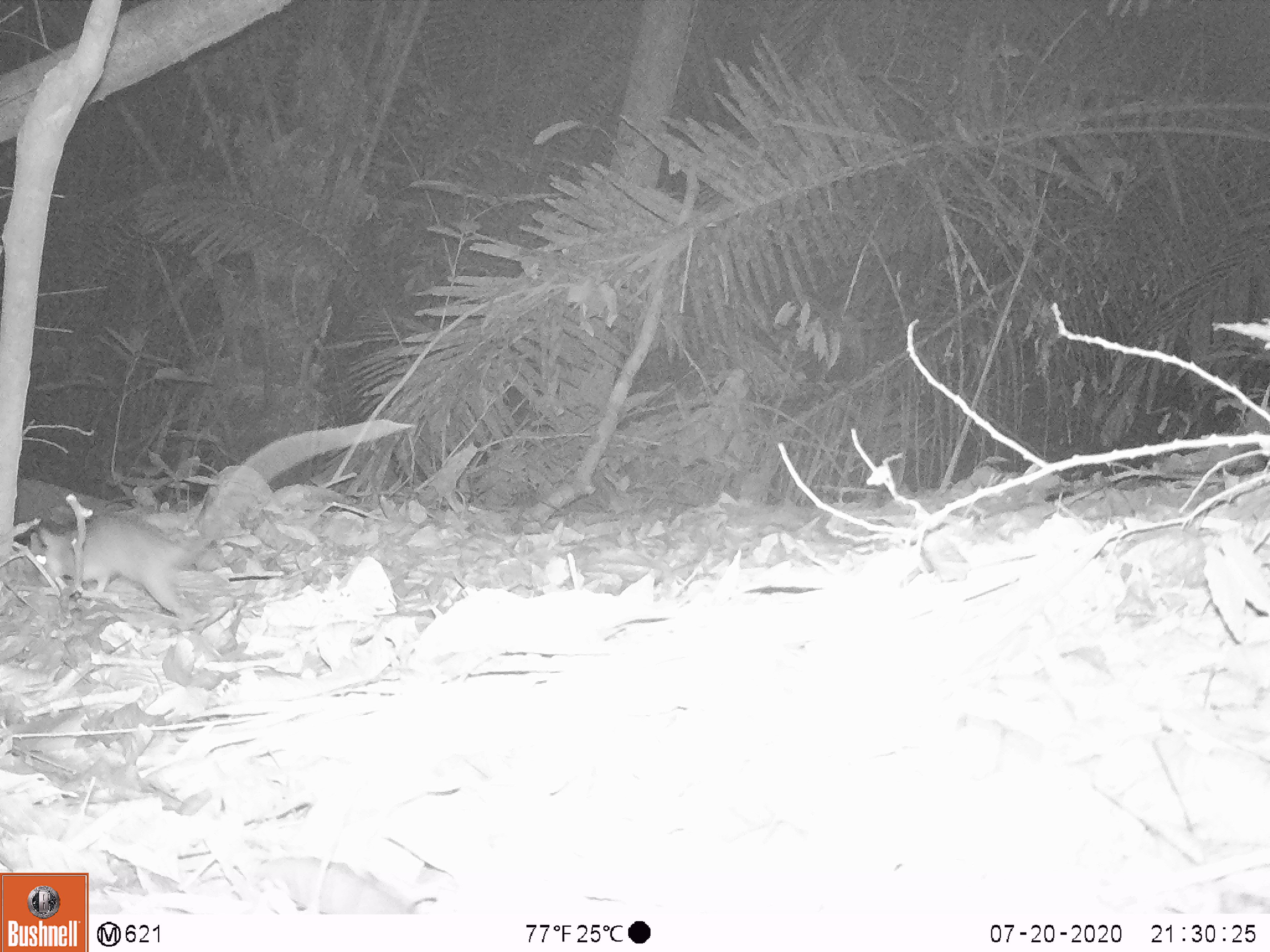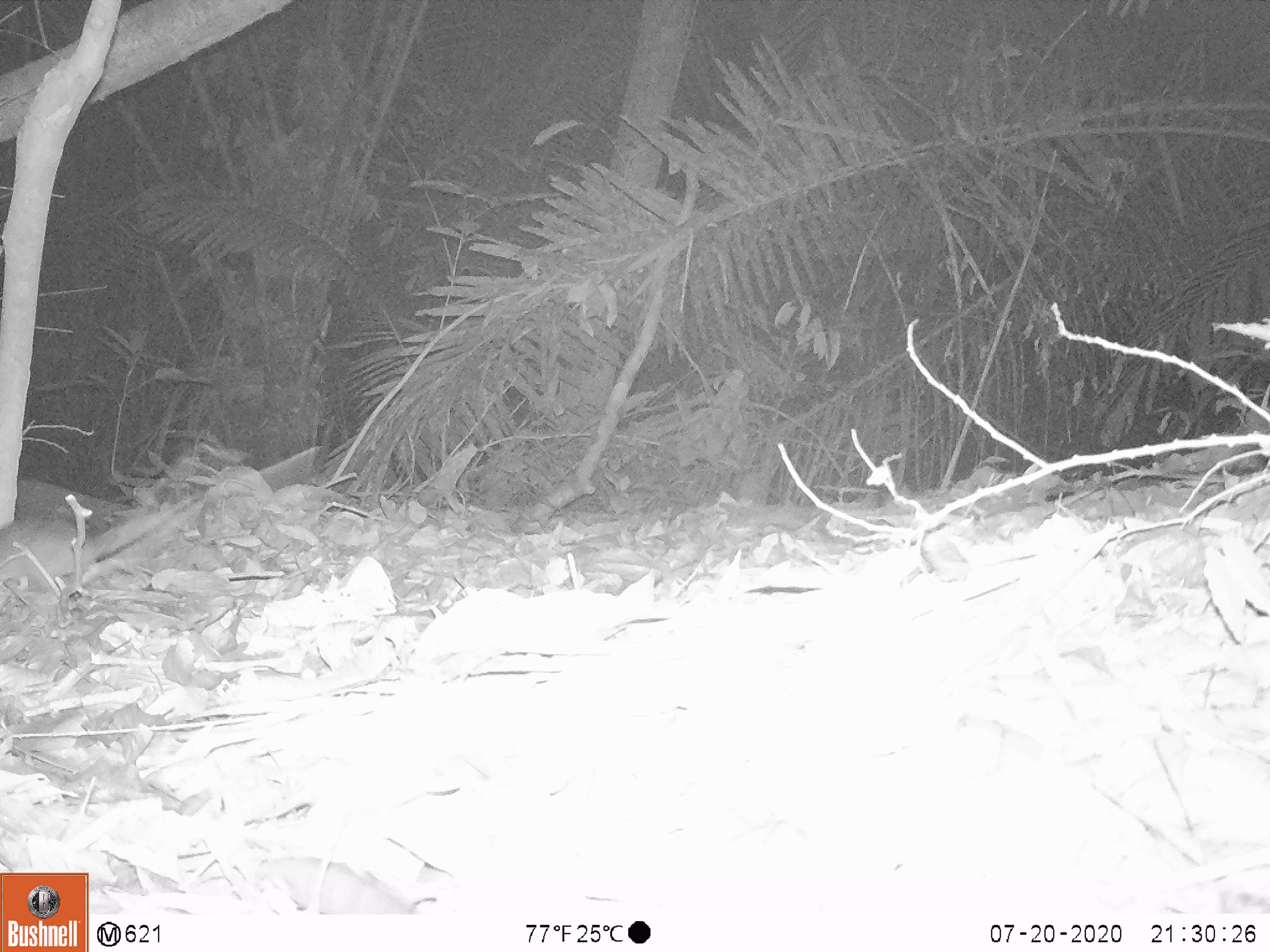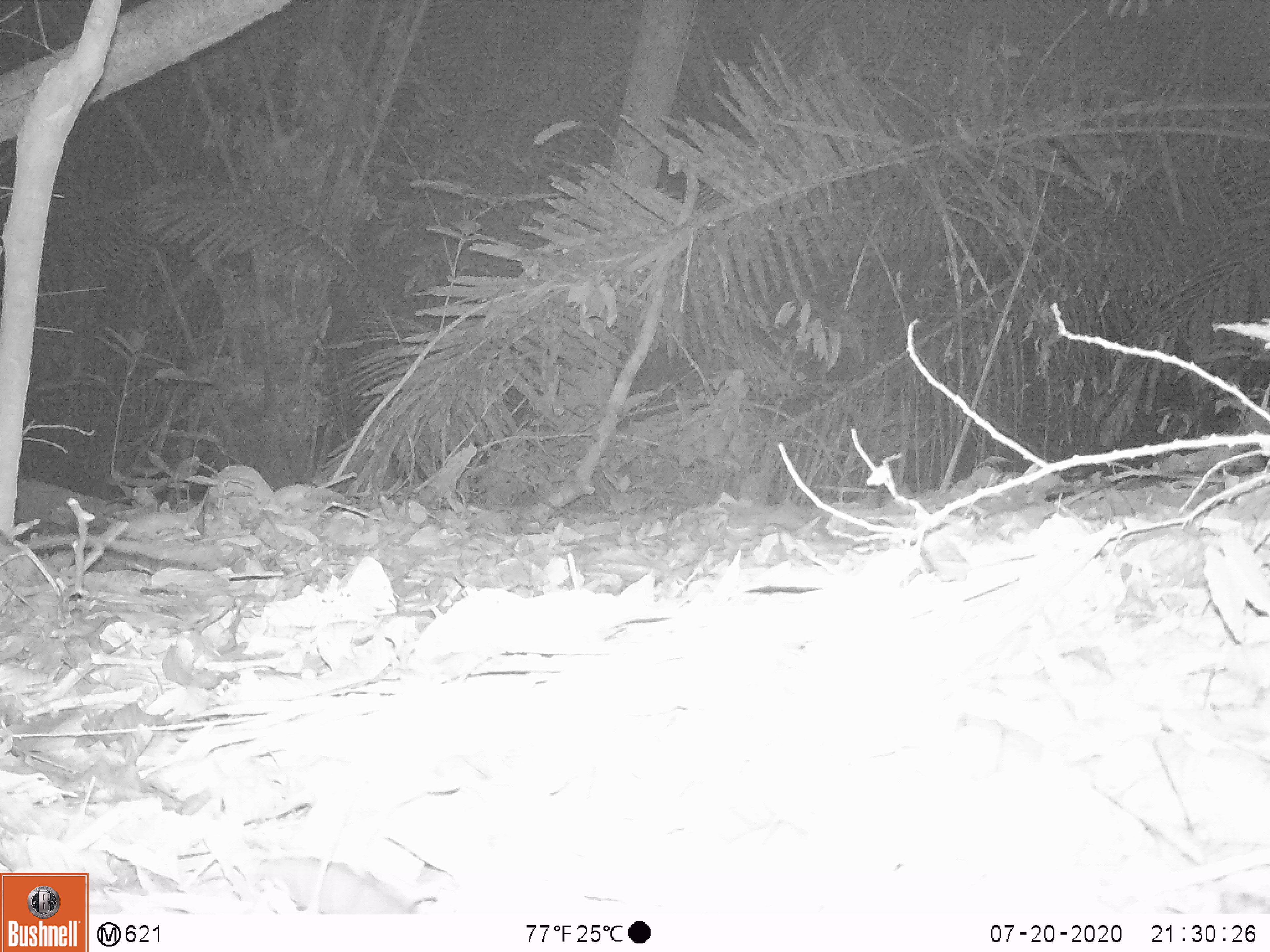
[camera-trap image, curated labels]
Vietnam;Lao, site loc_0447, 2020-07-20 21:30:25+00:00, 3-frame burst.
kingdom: Animalia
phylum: Chordata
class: Mammalia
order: Rodentia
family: Muridae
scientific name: Muridae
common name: old-world mice and rats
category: unidentified murid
Unidentified murid (old-world mice and rats) (Muridae). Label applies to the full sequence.